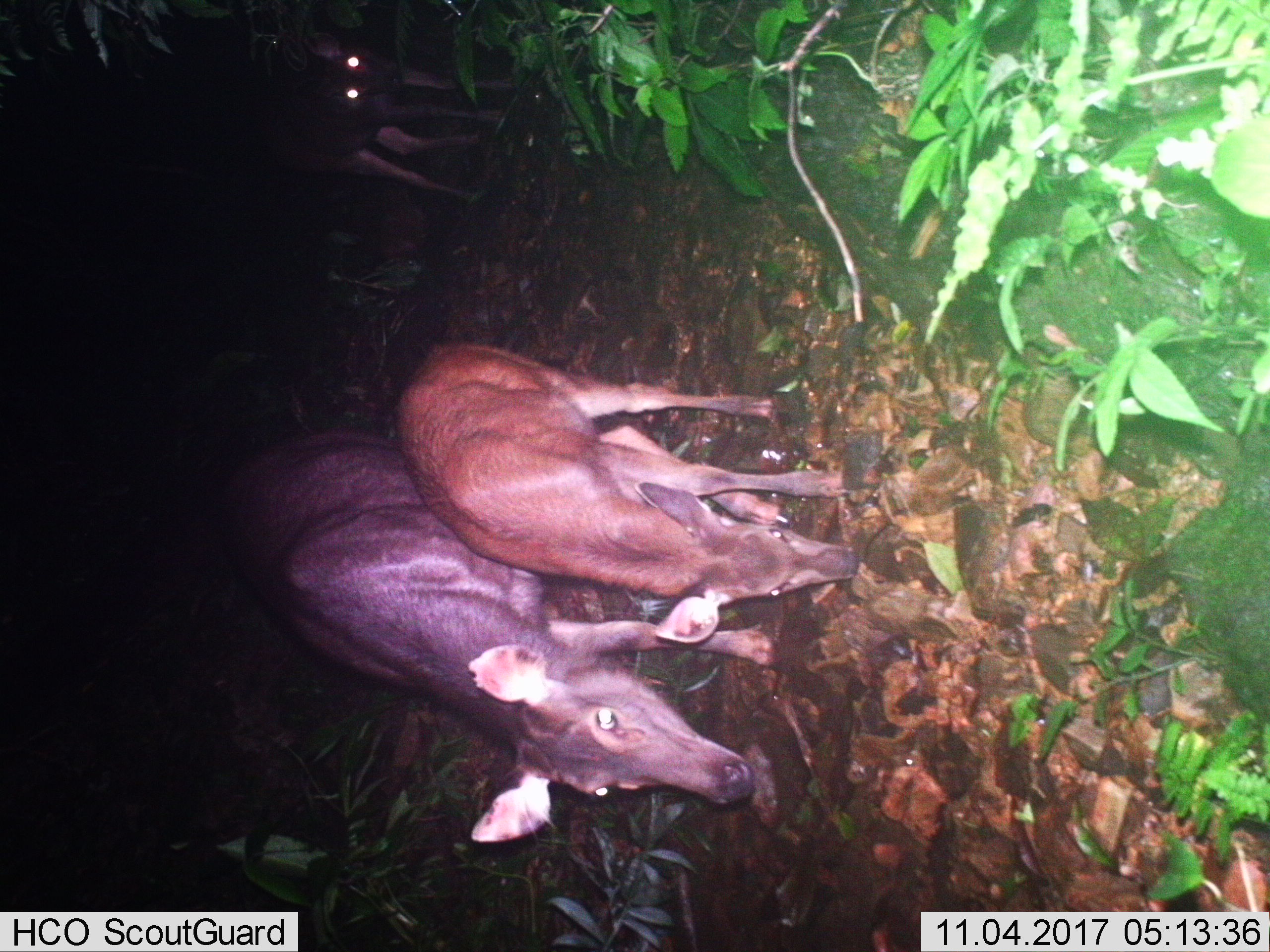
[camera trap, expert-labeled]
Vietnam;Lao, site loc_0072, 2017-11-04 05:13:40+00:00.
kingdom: Animalia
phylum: Chordata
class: Mammalia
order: Artiodactyla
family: Cervidae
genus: Rusa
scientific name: Rusa unicolor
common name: sambar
Sambar (Rusa unicolor). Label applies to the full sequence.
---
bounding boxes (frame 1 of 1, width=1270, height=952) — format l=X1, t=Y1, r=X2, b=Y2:
sambar: l=217, t=426, r=783, b=844; l=393, t=339, r=858, b=644; l=271, t=30, r=514, b=196